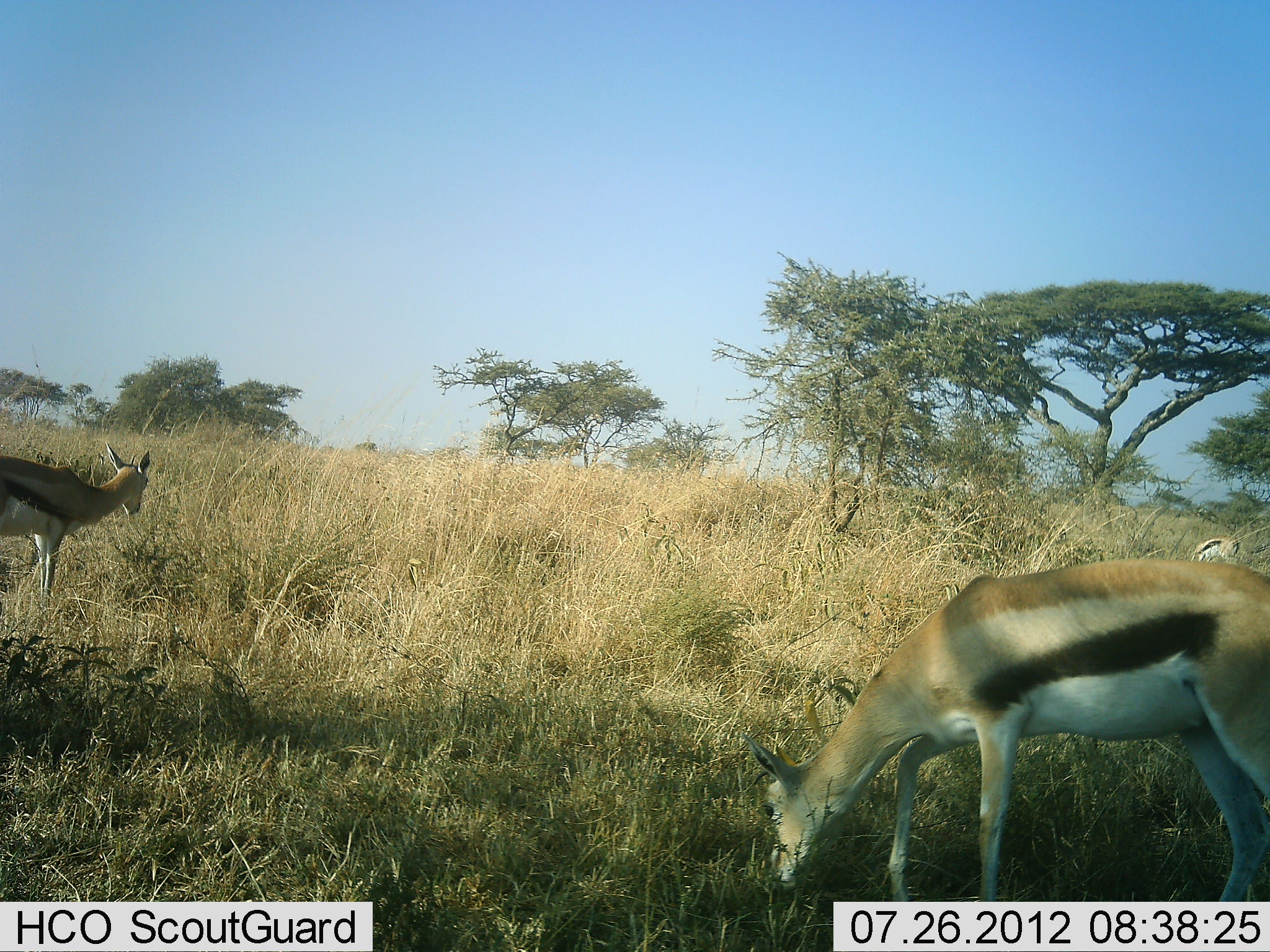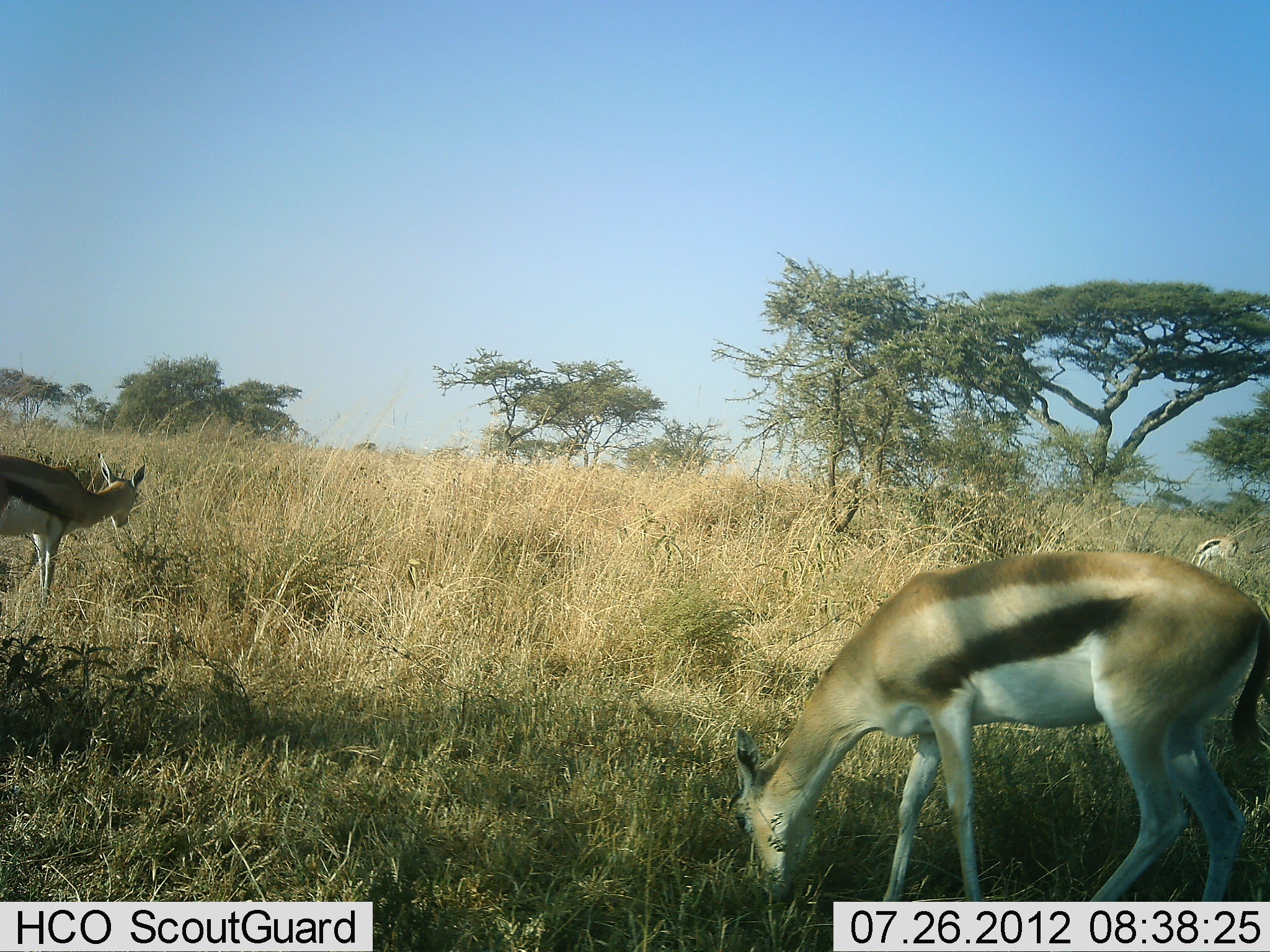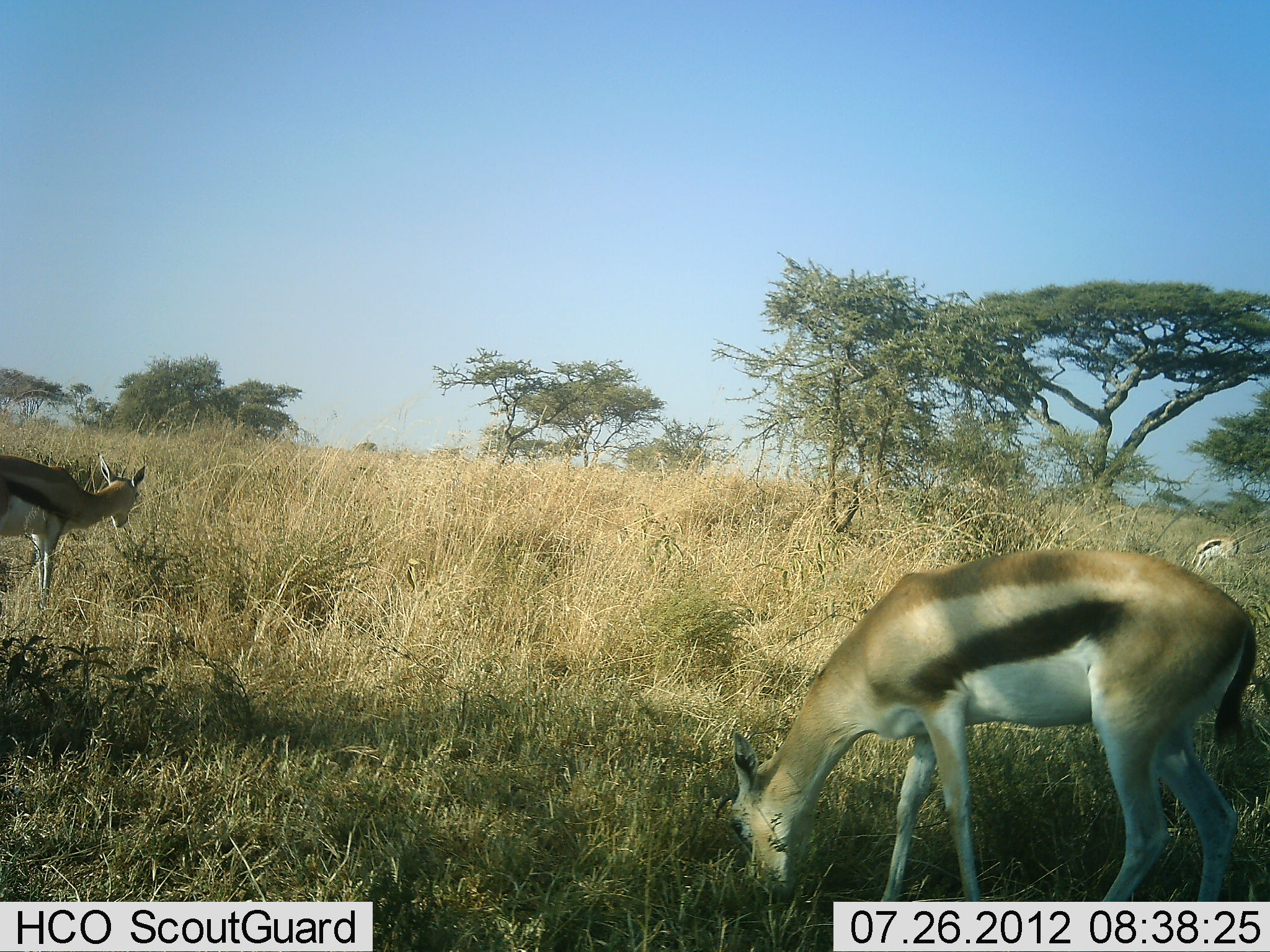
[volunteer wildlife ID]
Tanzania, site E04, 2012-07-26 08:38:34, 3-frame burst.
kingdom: Animalia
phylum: Chordata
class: Mammalia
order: Artiodactyla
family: Bovidae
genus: Eudorcas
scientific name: Eudorcas thomsonii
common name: thomson's gazelle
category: gazellethomsons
Gazellethomsons (thomson's gazelle) (Eudorcas thomsonii), count 3. Behavior (volunteer vote fractions): standing 40%, resting 0%, moving 10%, interacting 0%. Young present (vote fraction): 0%. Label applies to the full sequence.